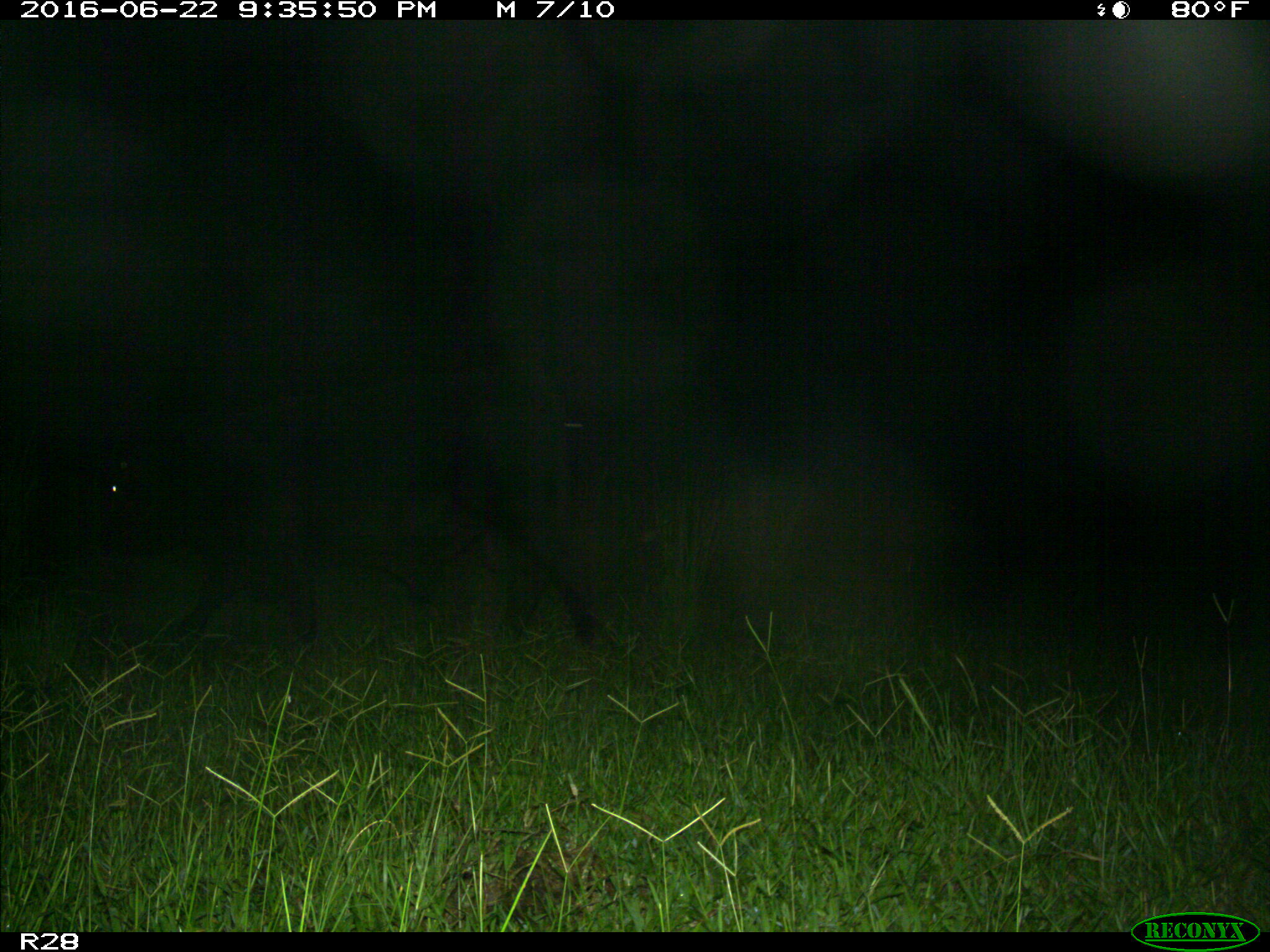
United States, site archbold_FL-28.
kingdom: Animalia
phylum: Chordata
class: Mammalia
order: Artiodactyla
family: Bovidae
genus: Bos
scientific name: Bos taurus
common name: domestic cow